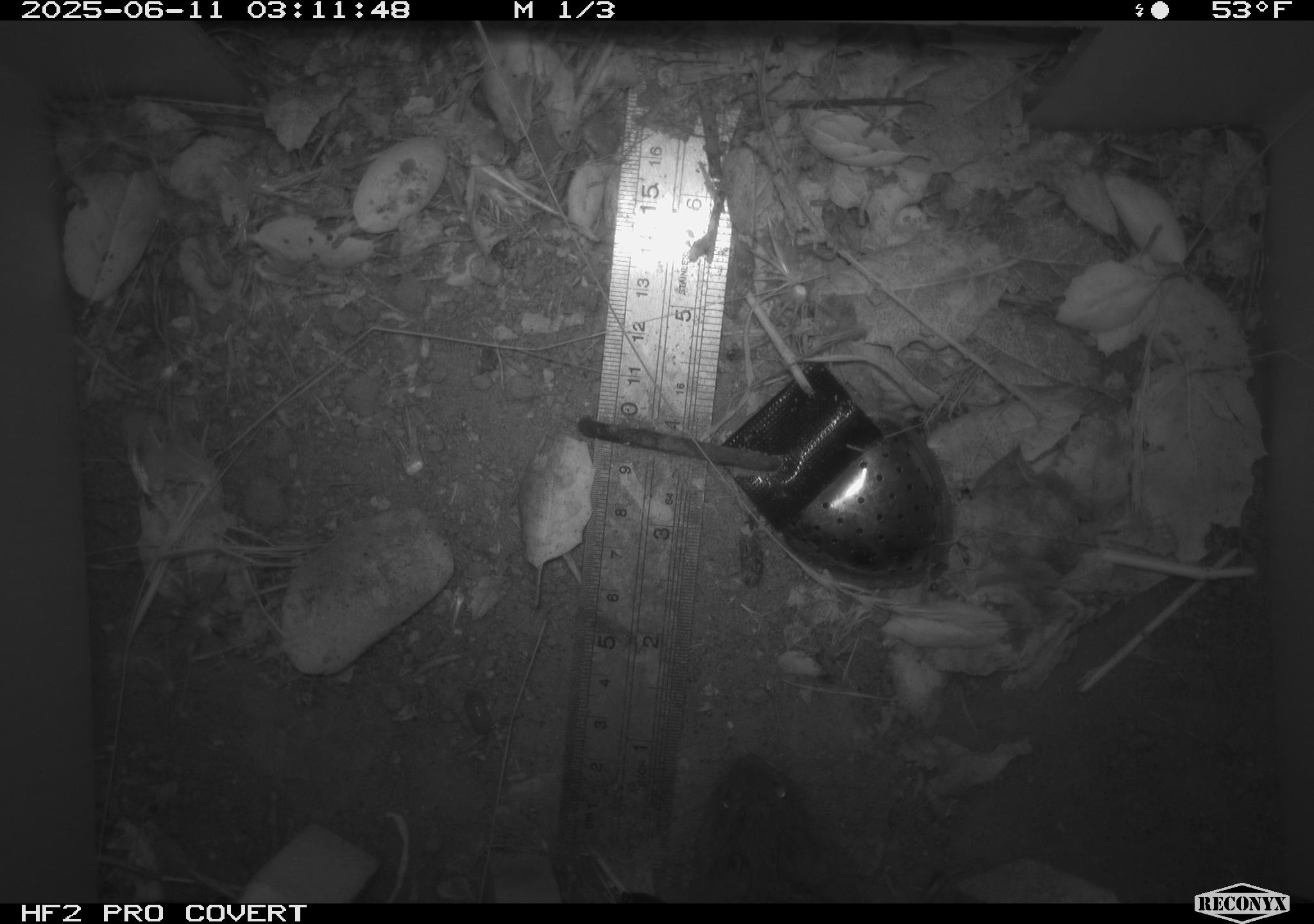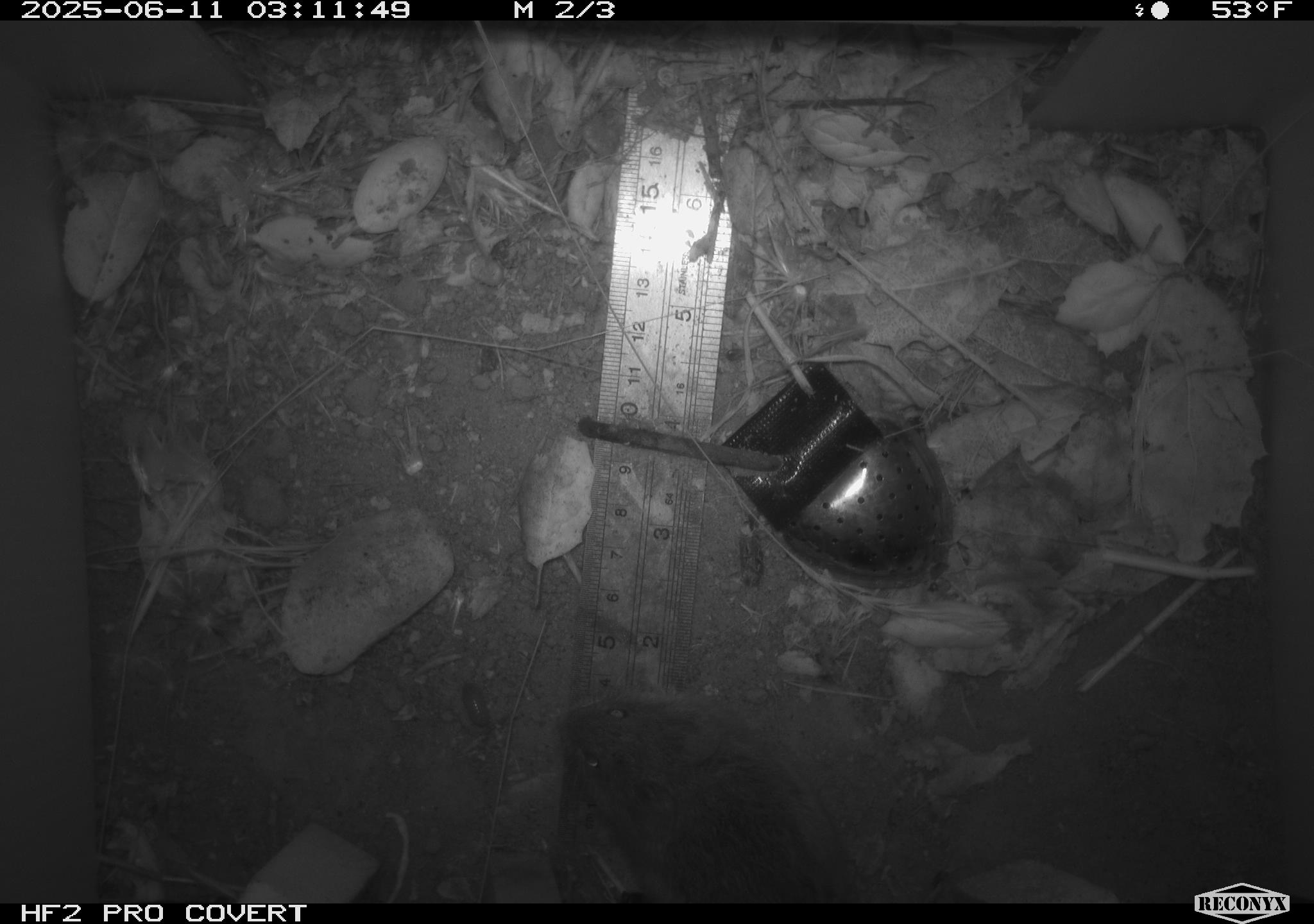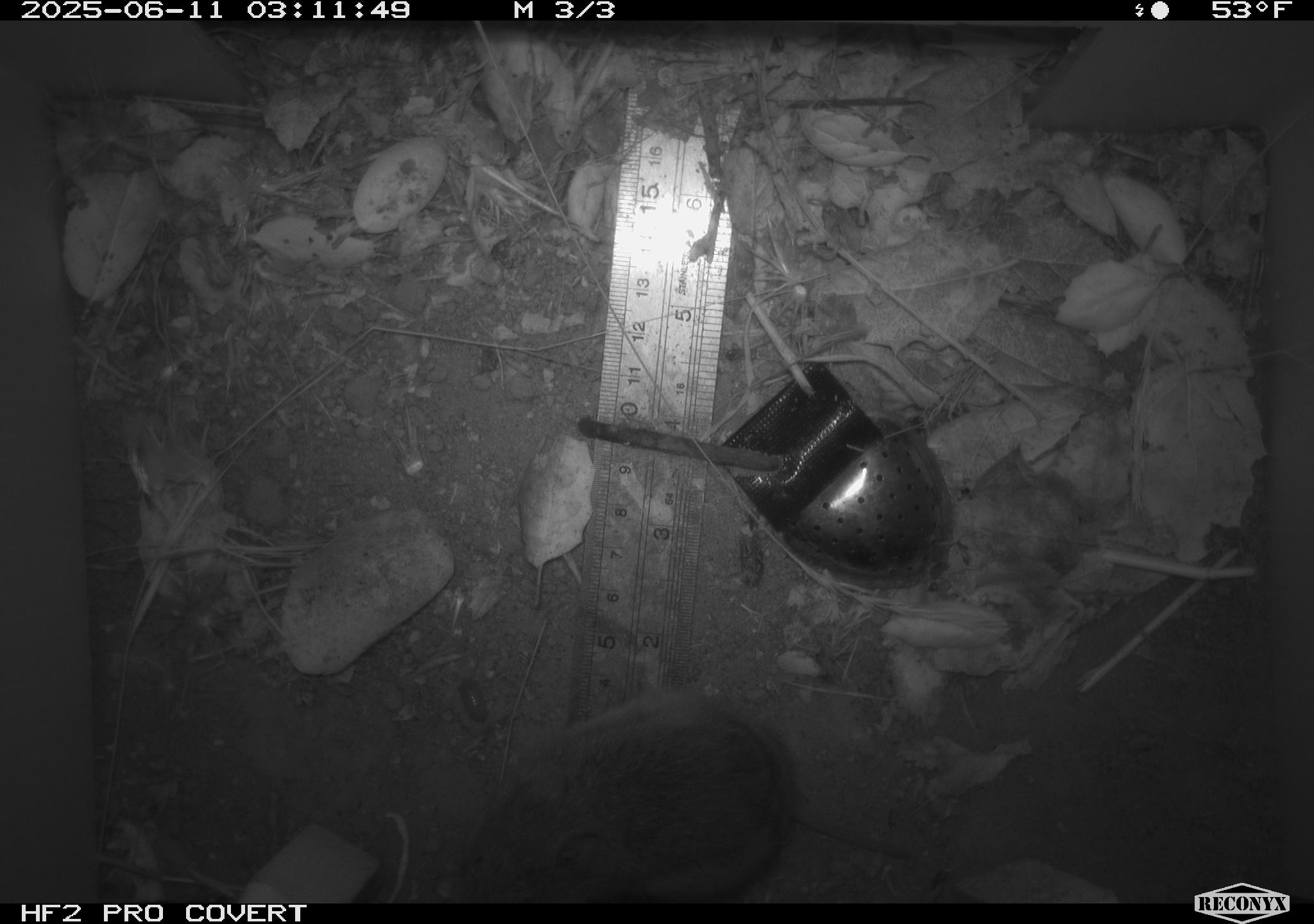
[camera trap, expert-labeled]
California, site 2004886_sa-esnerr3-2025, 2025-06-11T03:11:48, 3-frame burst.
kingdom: Animalia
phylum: Chordata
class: Mammalia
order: Rodentia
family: Cricetidae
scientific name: Arvicolinae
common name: voles, lemmings, and muskrats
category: arvicolinae subfamily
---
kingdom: Animalia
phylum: Chordata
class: Mammalia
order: Rodentia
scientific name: Rodentia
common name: rodent